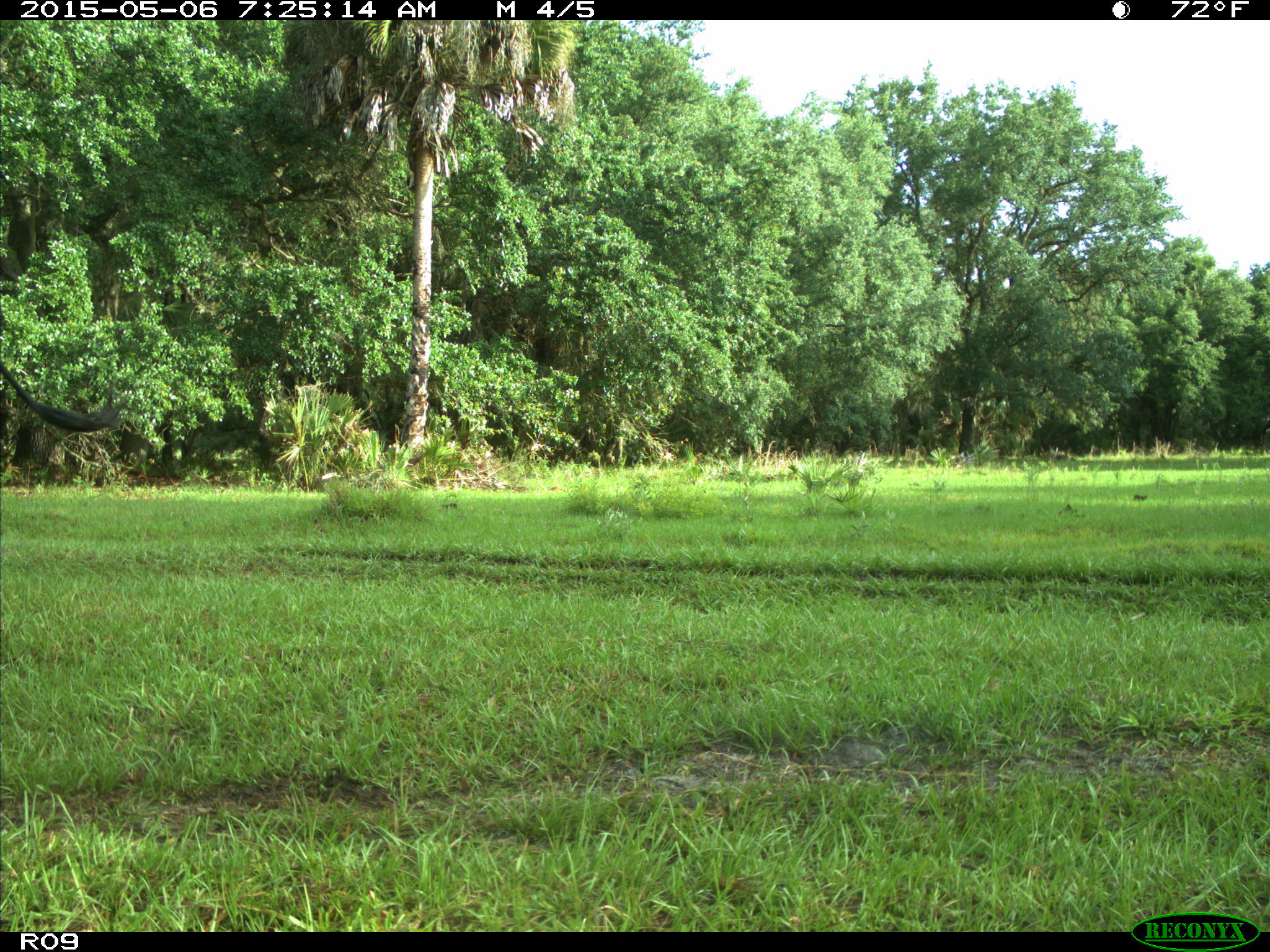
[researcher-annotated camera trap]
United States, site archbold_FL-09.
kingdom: Animalia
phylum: Chordata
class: Mammalia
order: Artiodactyla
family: Bovidae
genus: Bos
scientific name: Bos taurus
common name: domestic cow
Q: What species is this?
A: Bos taurus (domestic cow).